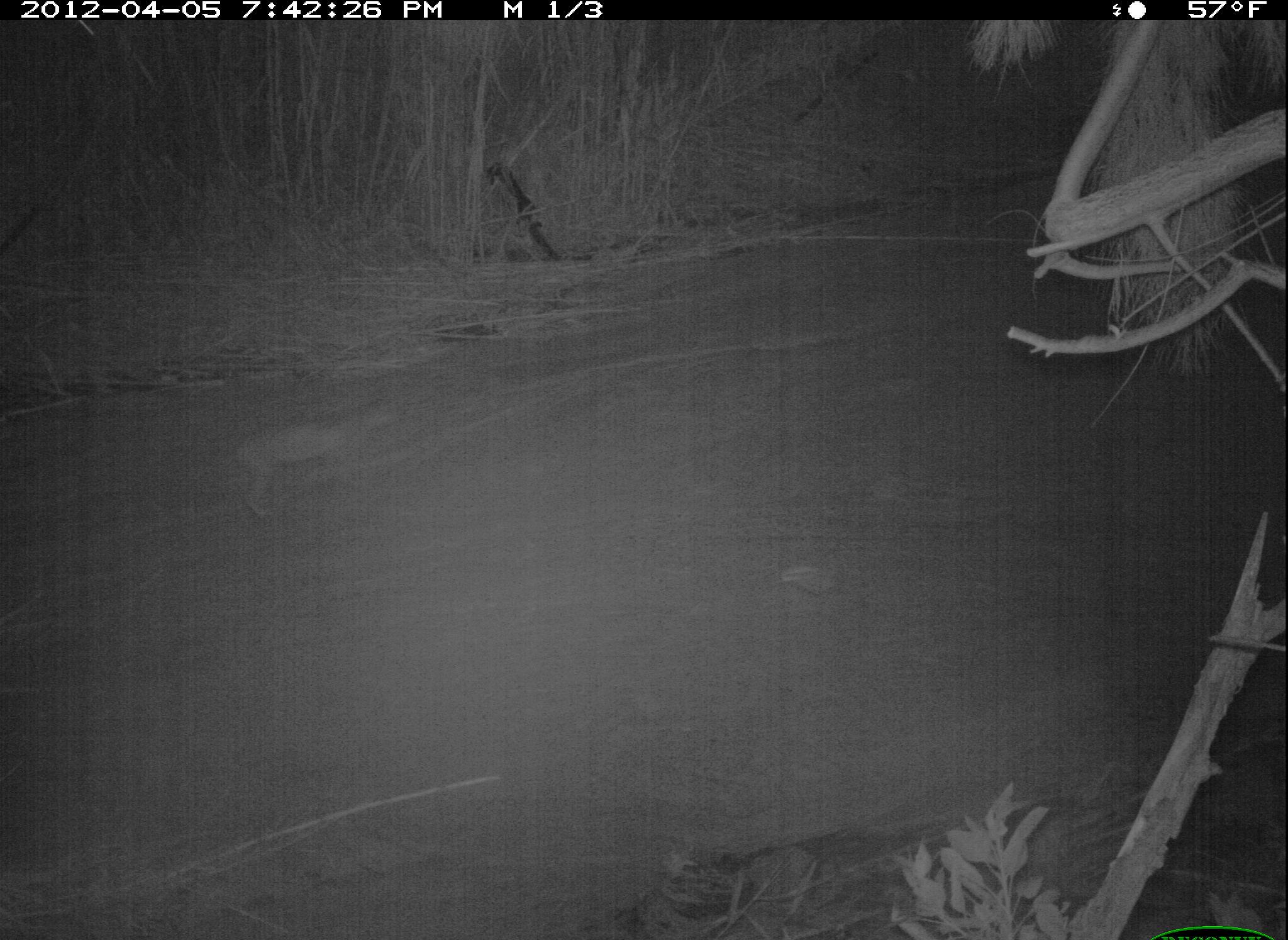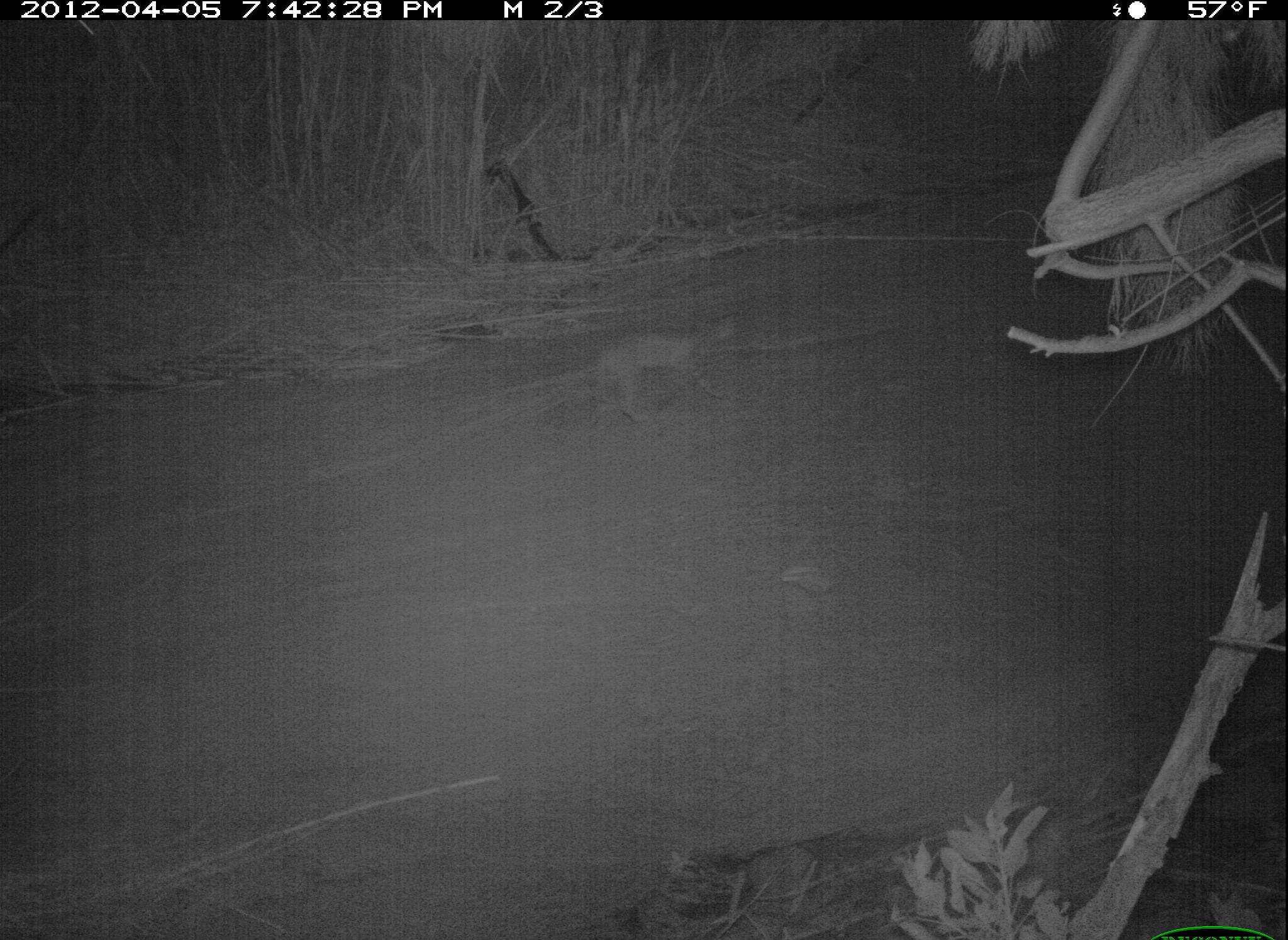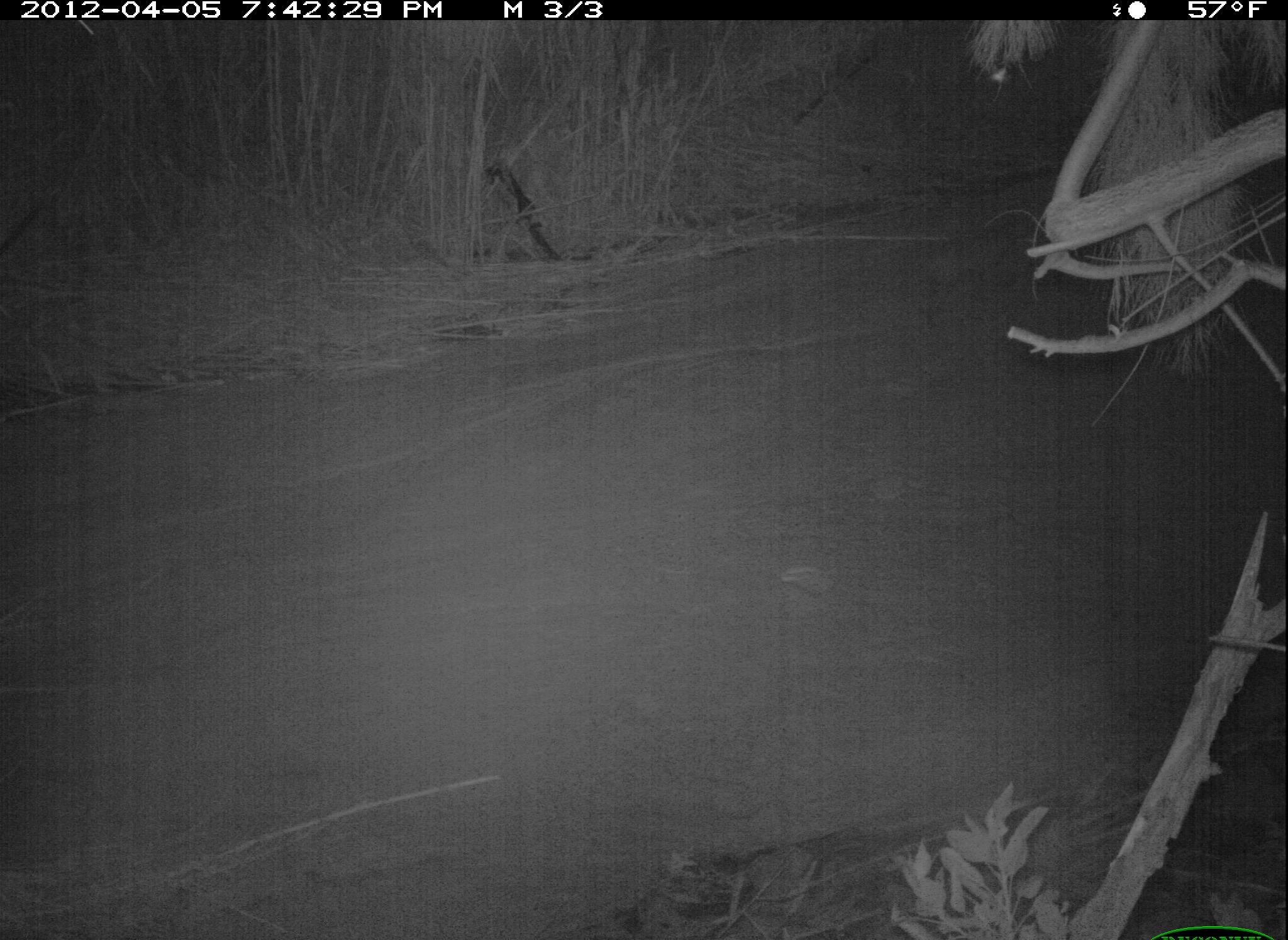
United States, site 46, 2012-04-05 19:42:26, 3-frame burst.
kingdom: Animalia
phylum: Chordata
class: Mammalia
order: Carnivora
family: Felidae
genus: Lynx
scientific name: Lynx rufus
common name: bobcat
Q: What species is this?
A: Bobcat (Lynx rufus).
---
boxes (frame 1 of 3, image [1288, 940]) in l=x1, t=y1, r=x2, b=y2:
bobcat: l=229, t=391, r=414, b=530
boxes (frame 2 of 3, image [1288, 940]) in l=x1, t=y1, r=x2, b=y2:
bobcat: l=572, t=306, r=749, b=435